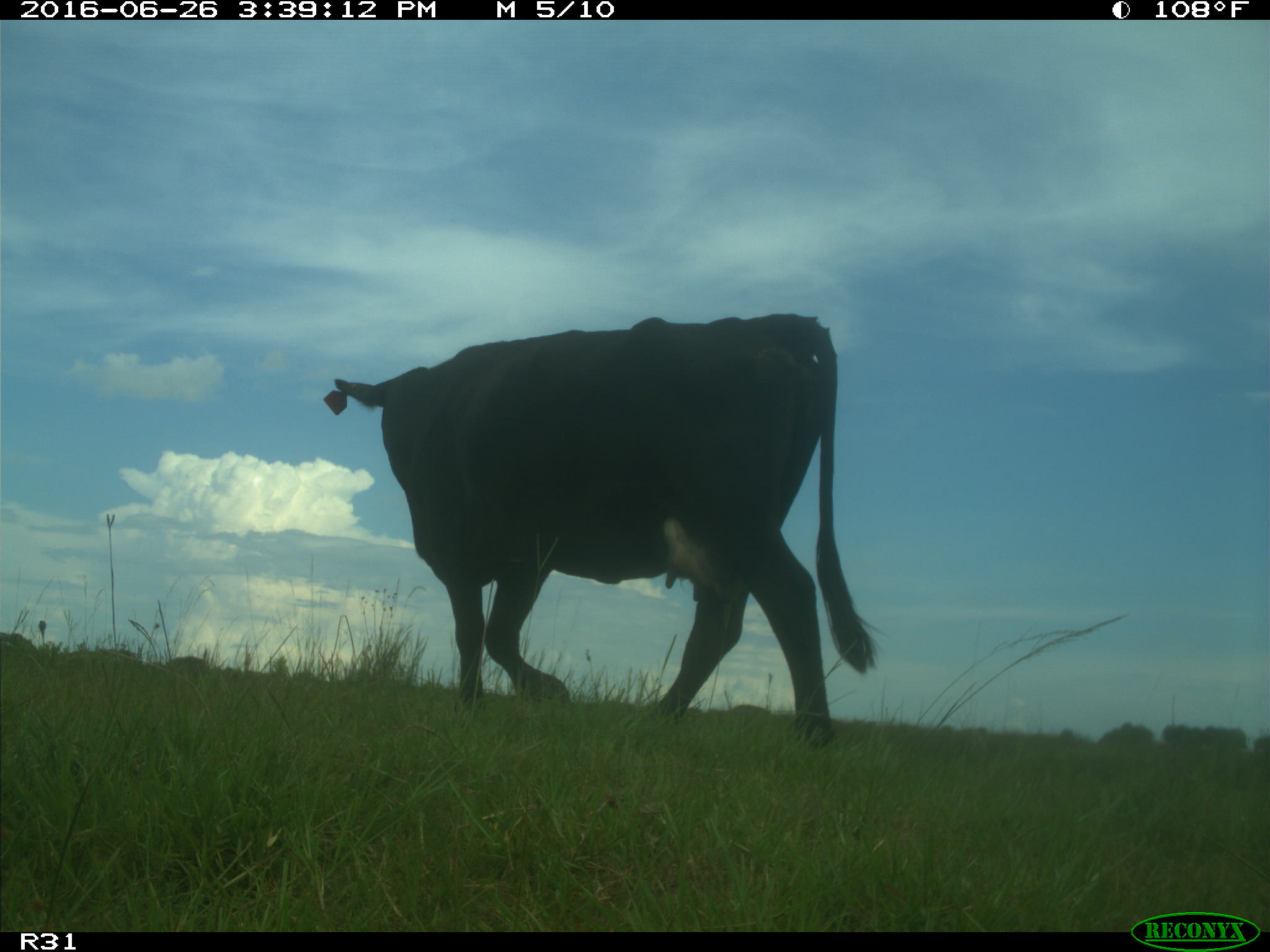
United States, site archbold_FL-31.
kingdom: Animalia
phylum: Chordata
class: Mammalia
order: Artiodactyla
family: Bovidae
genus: Bos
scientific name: Bos taurus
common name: domestic cow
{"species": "Bos taurus (domestic cow)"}